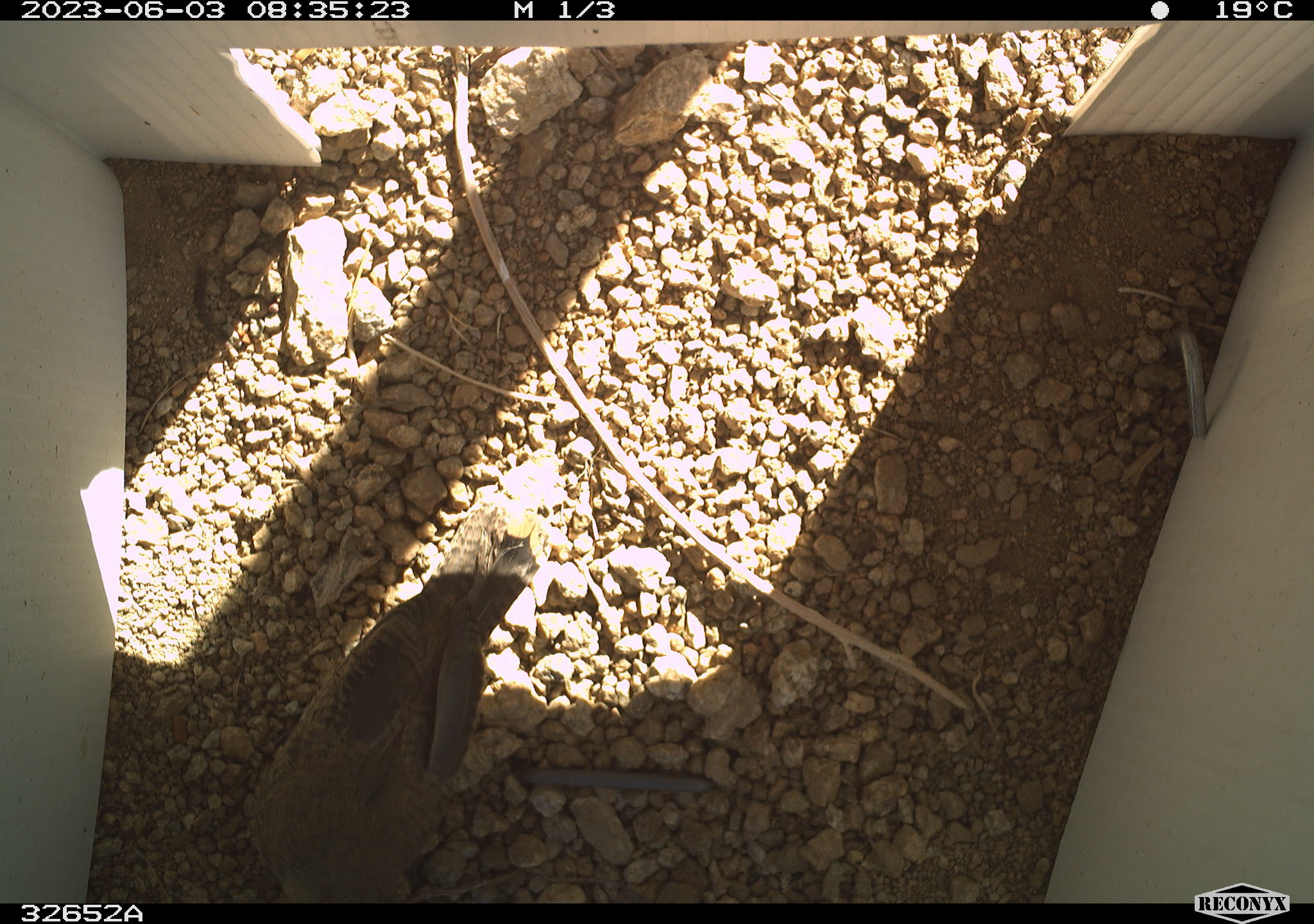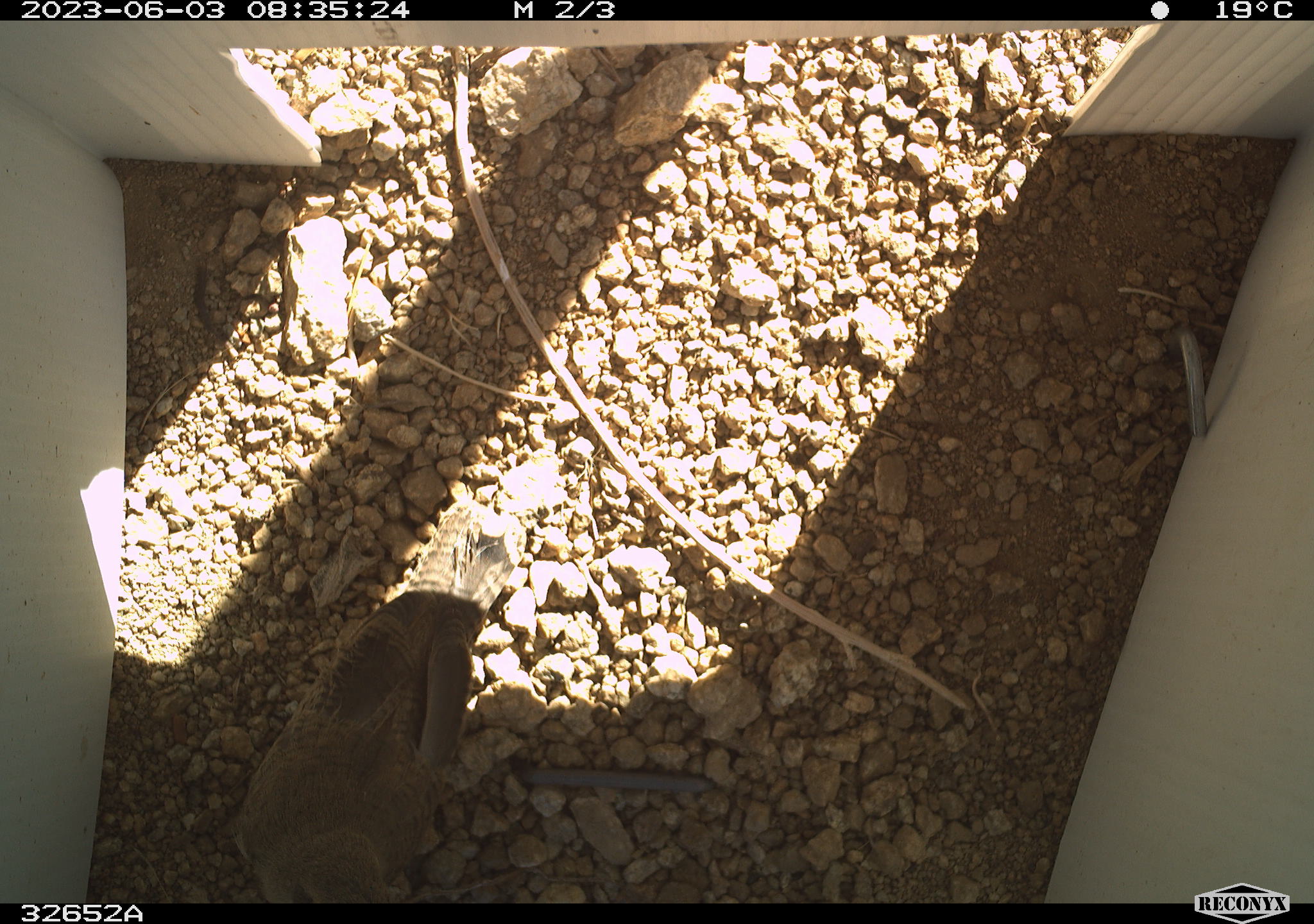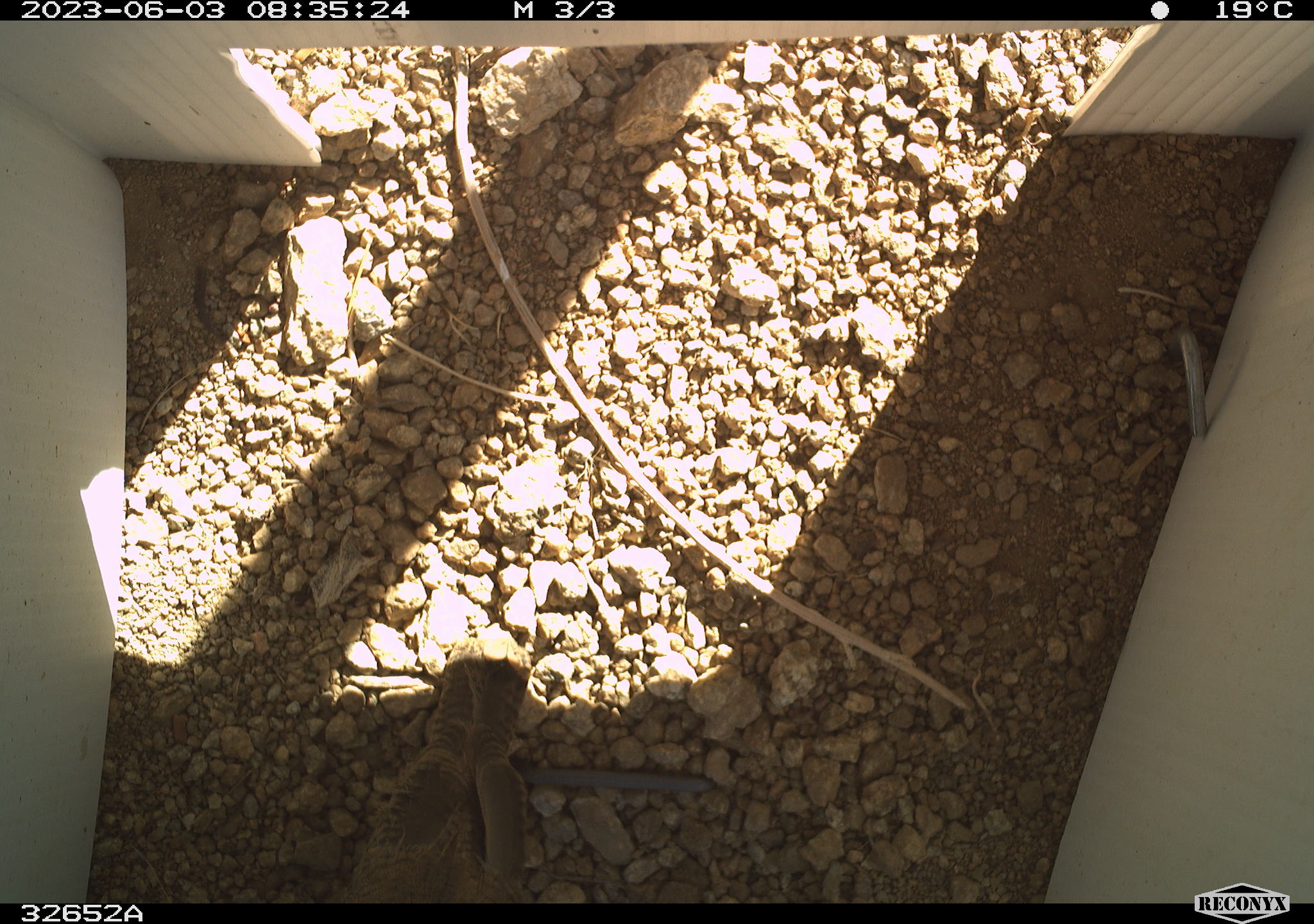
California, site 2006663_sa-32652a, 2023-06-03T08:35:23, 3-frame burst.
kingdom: Animalia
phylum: Chordata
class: Aves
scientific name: Aves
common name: bird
Bird (Aves).